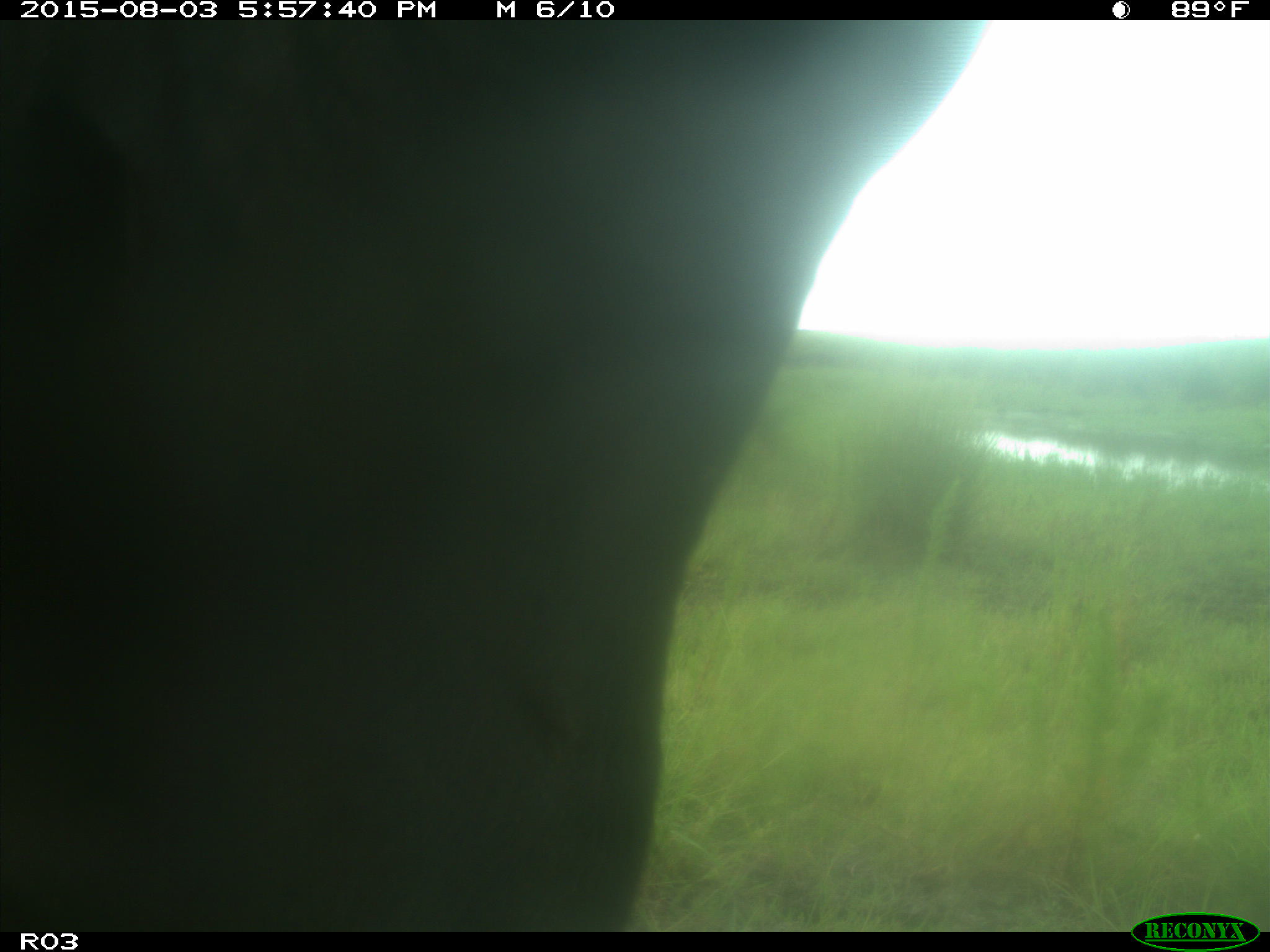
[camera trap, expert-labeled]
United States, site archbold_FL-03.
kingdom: Animalia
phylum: Chordata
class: Mammalia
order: Artiodactyla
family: Bovidae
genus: Bos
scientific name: Bos taurus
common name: domestic cow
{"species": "Bos taurus (domestic cow)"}